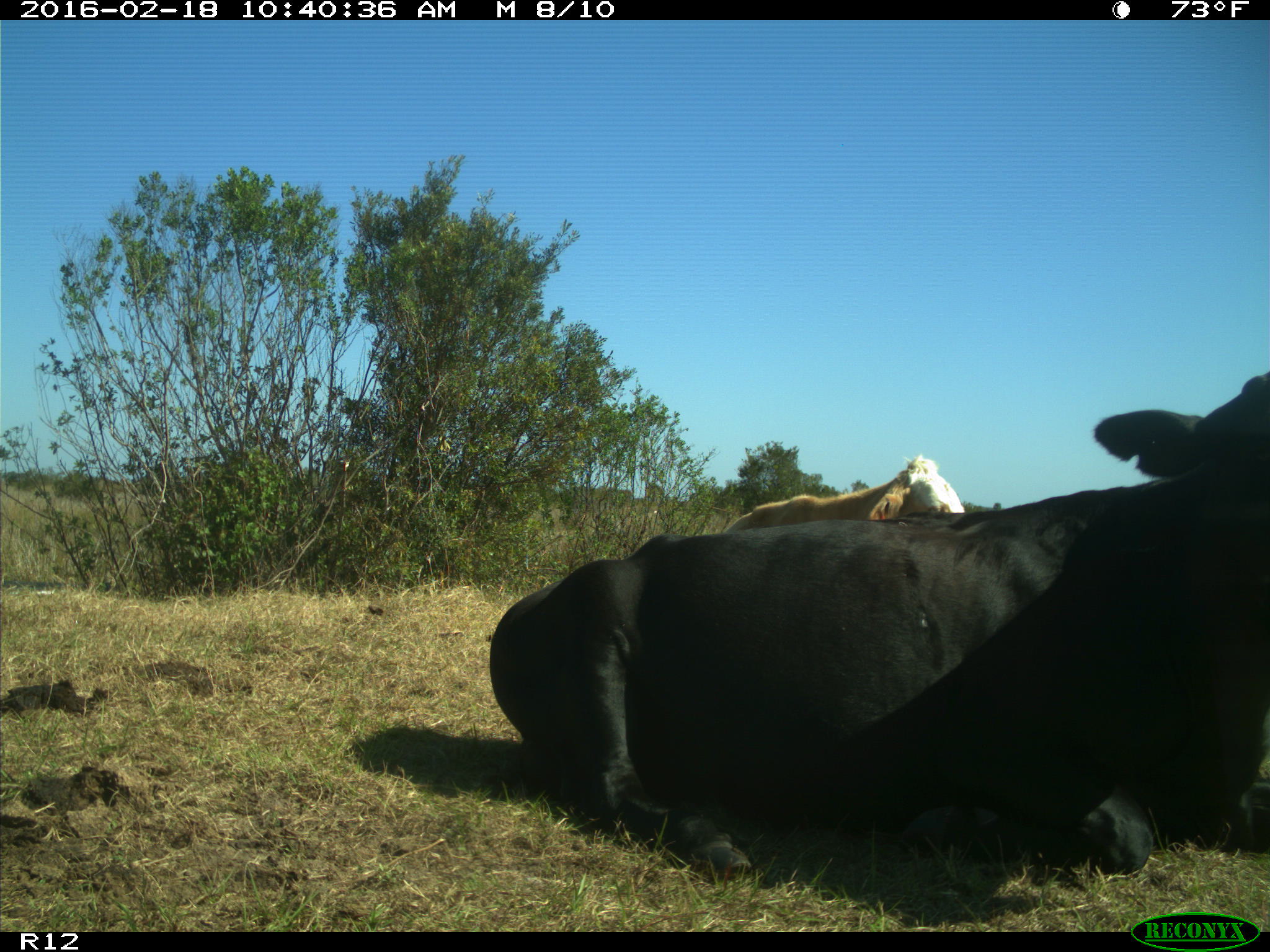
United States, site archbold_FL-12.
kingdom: Animalia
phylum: Chordata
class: Mammalia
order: Artiodactyla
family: Bovidae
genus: Bos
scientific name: Bos taurus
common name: domestic cow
Bos taurus (domestic cow).